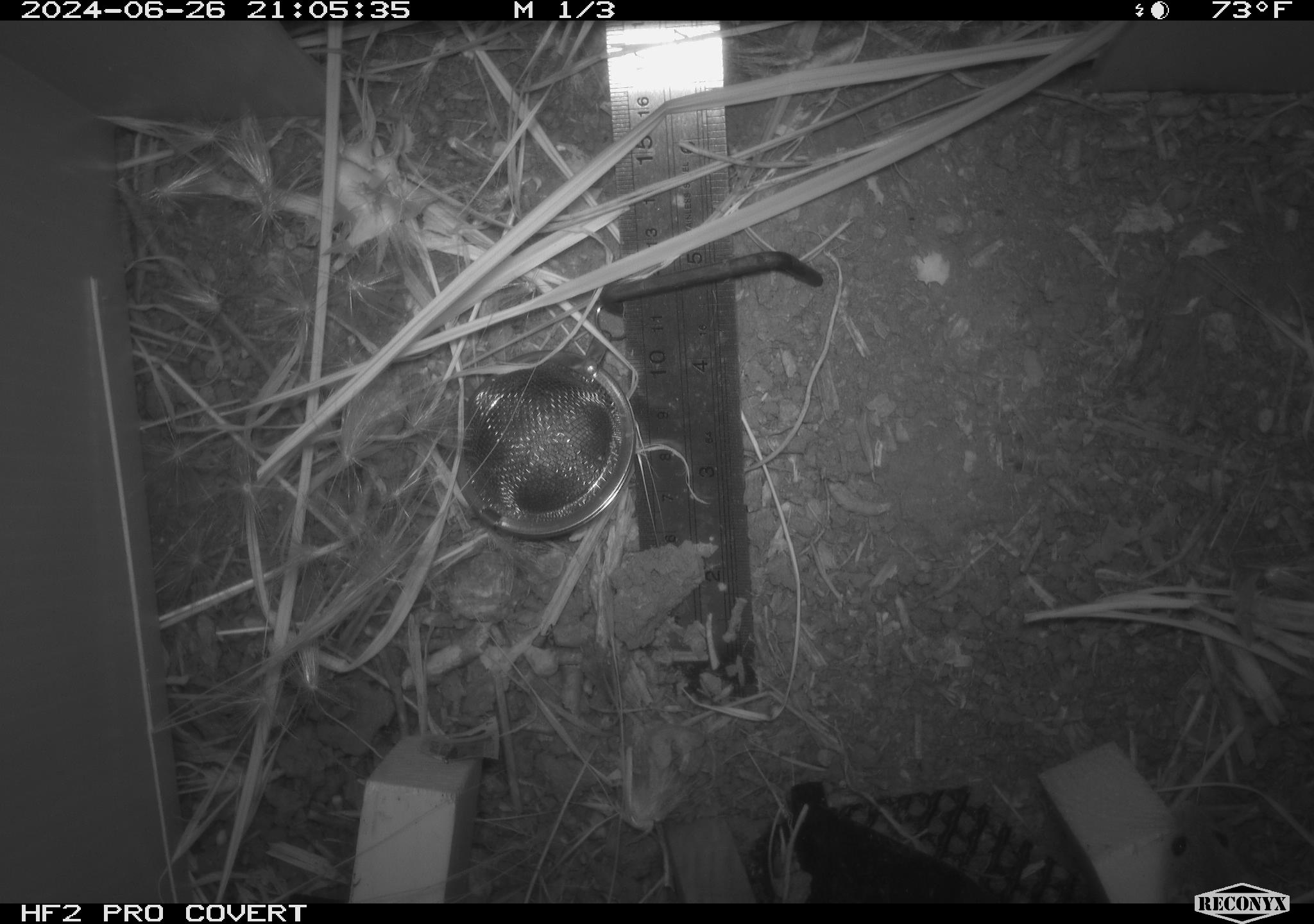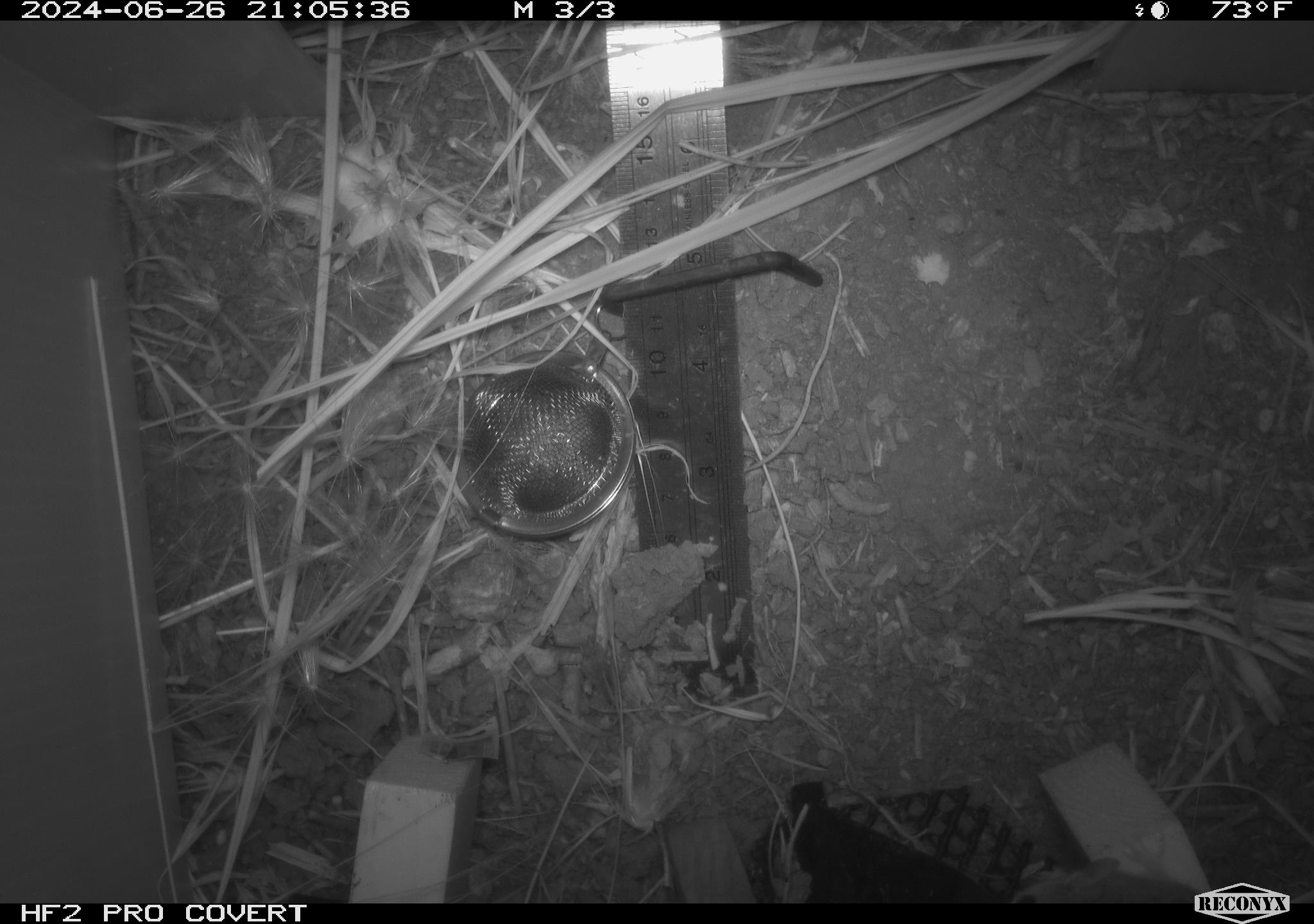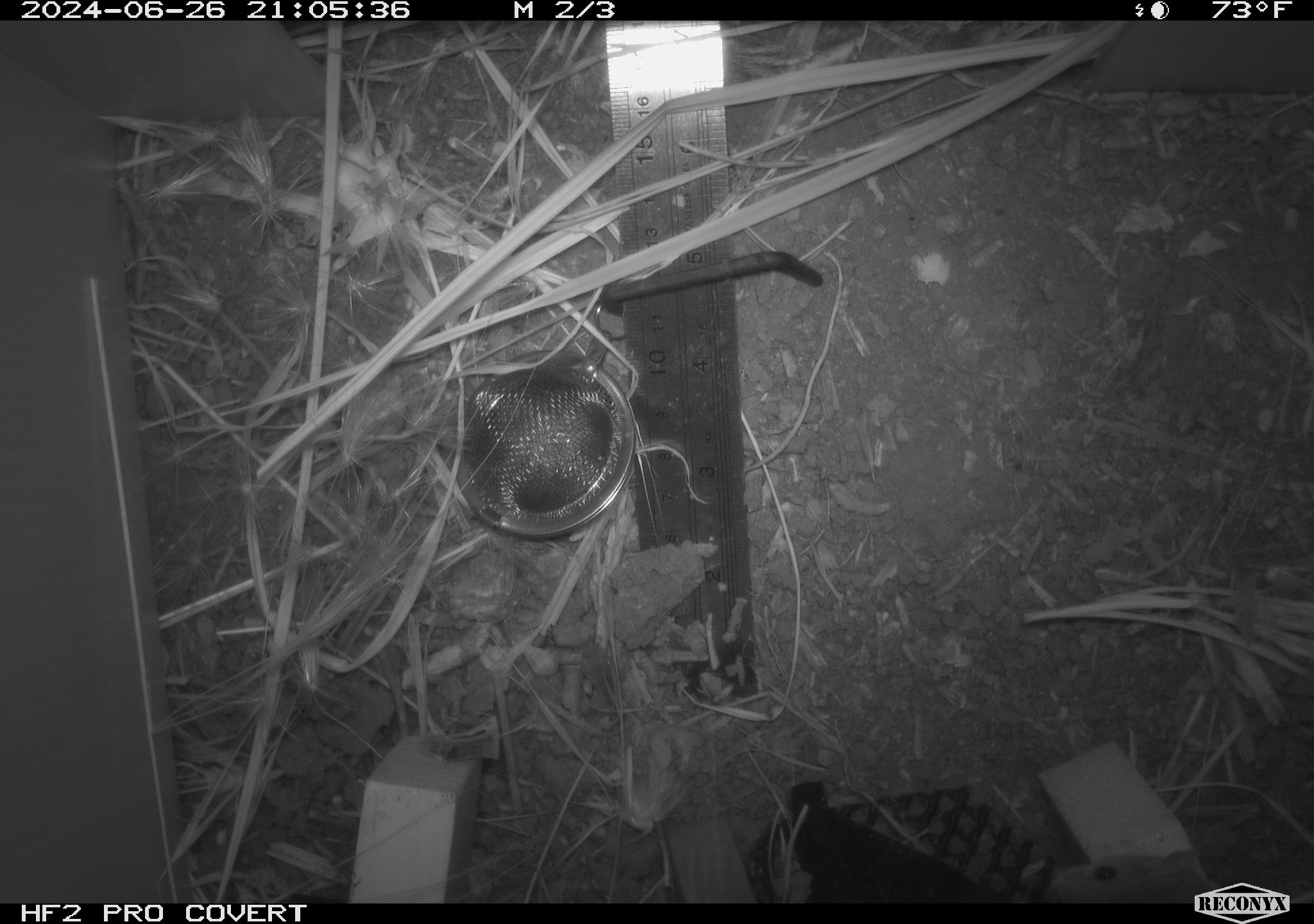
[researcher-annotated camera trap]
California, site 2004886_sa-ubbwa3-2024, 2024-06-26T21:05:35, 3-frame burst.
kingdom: Animalia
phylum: Chordata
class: Mammalia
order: Rodentia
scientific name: Rodentia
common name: mouse species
Mouse species (Rodentia).